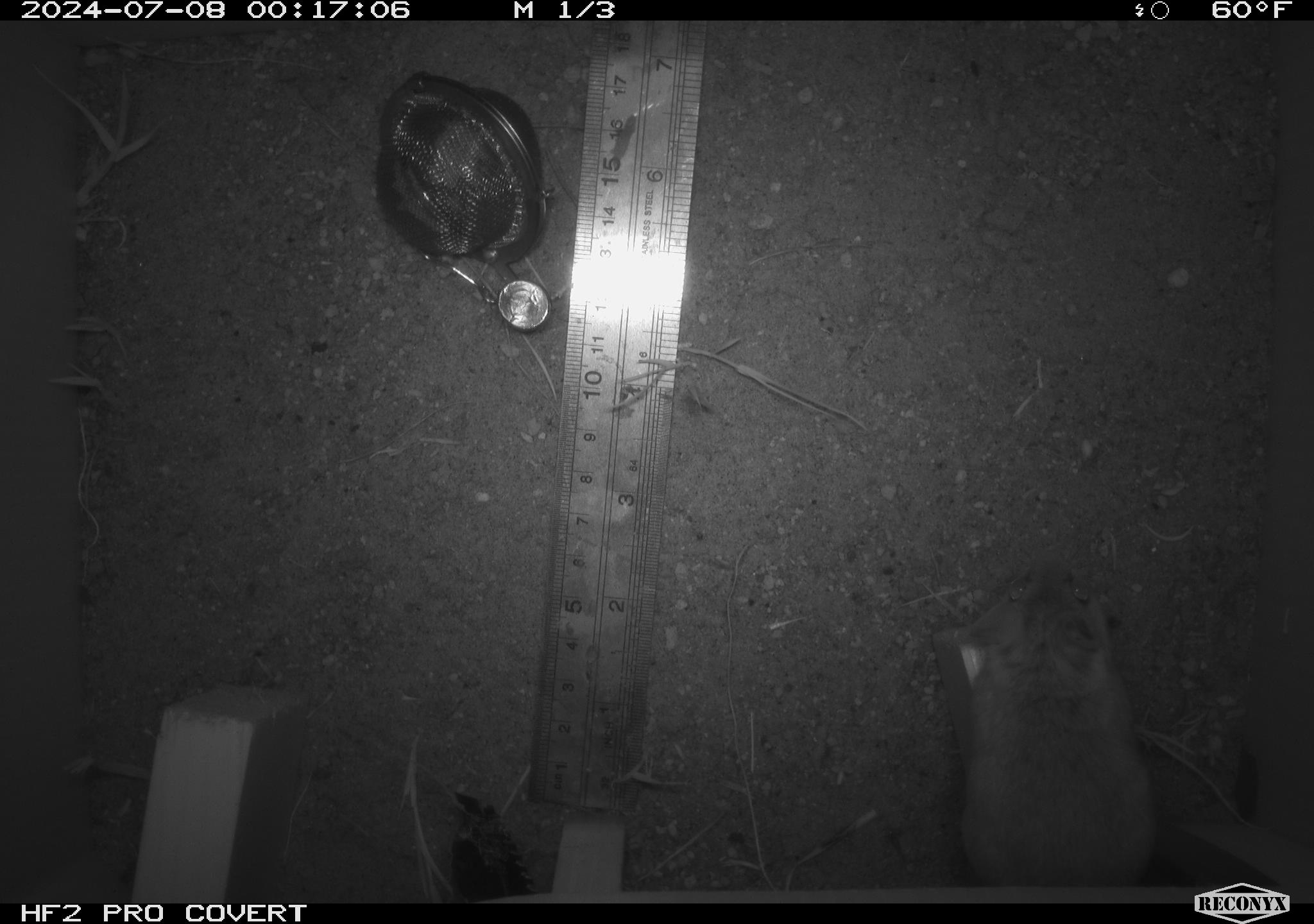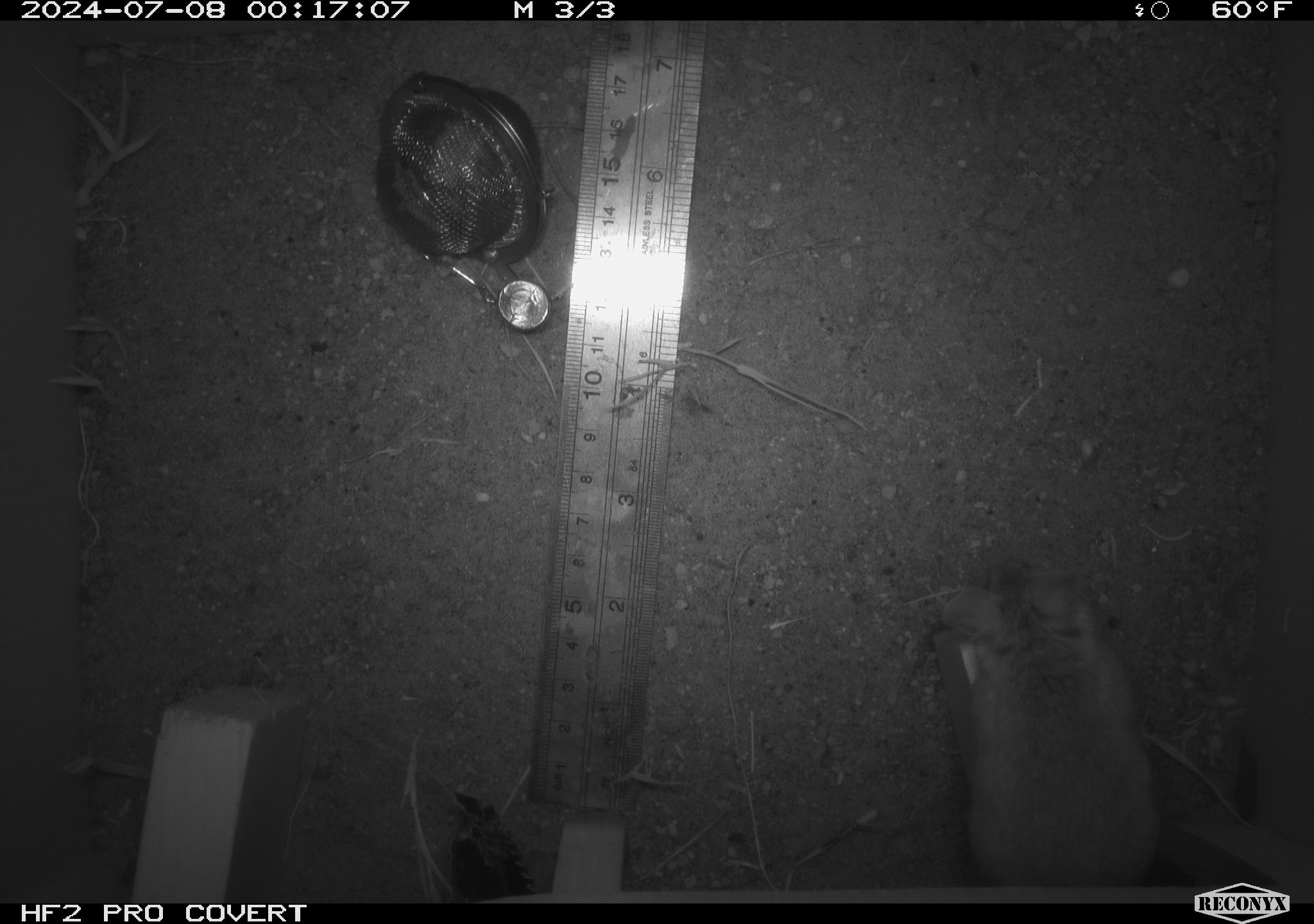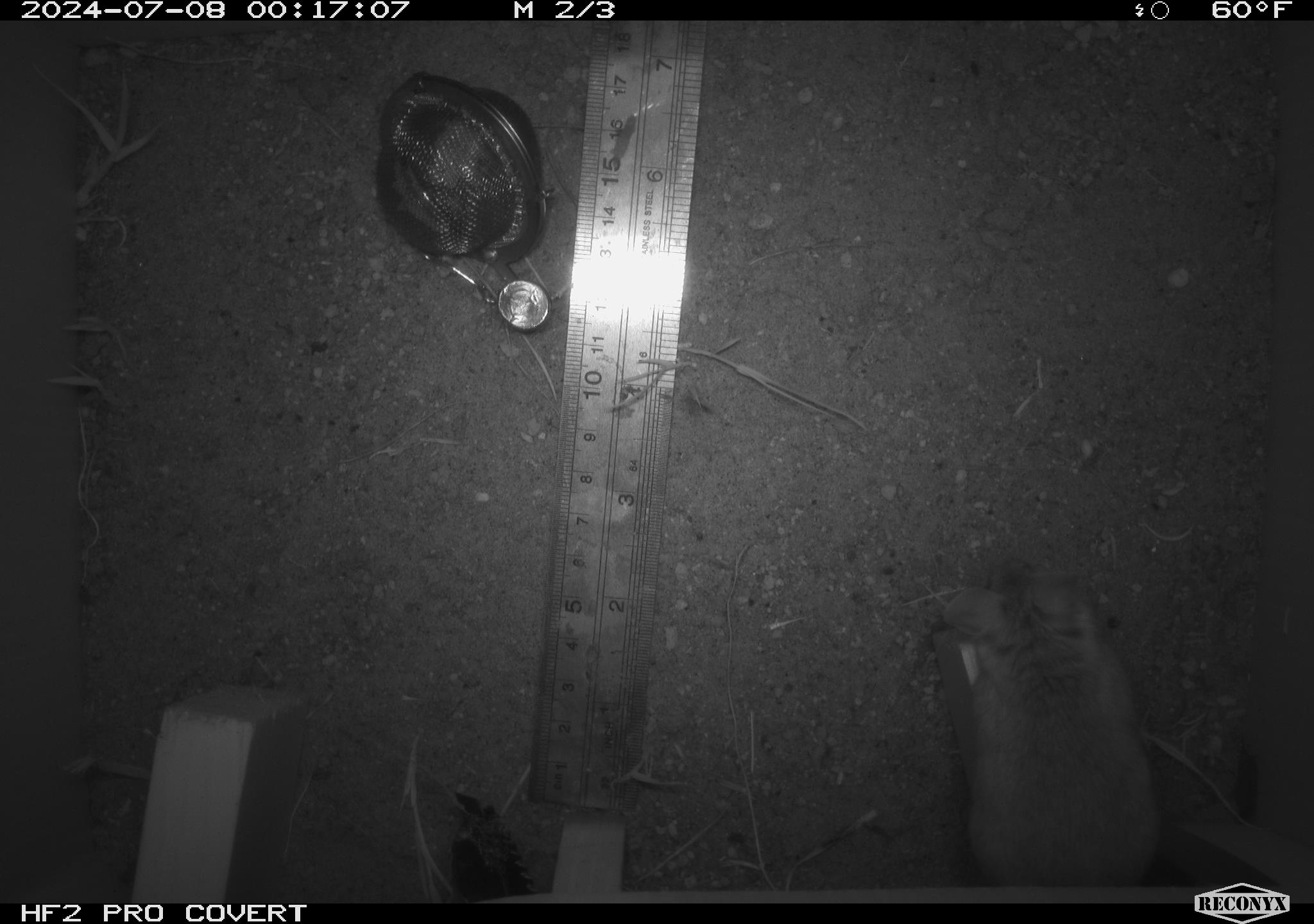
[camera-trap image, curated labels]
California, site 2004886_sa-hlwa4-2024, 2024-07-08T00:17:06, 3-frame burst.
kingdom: Animalia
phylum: Chordata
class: Mammalia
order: Rodentia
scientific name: Rodentia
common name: rodent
Rodent (Rodentia).